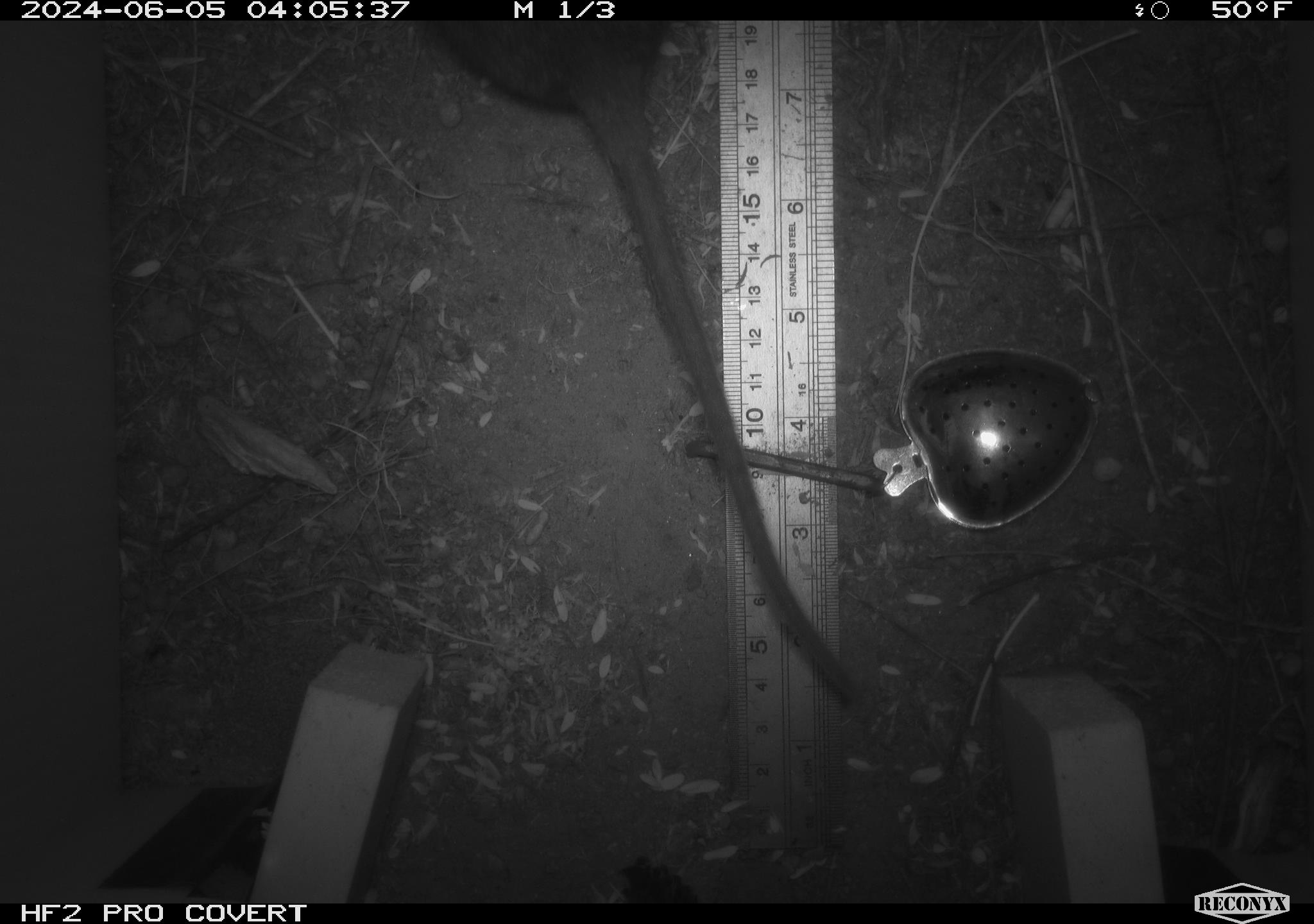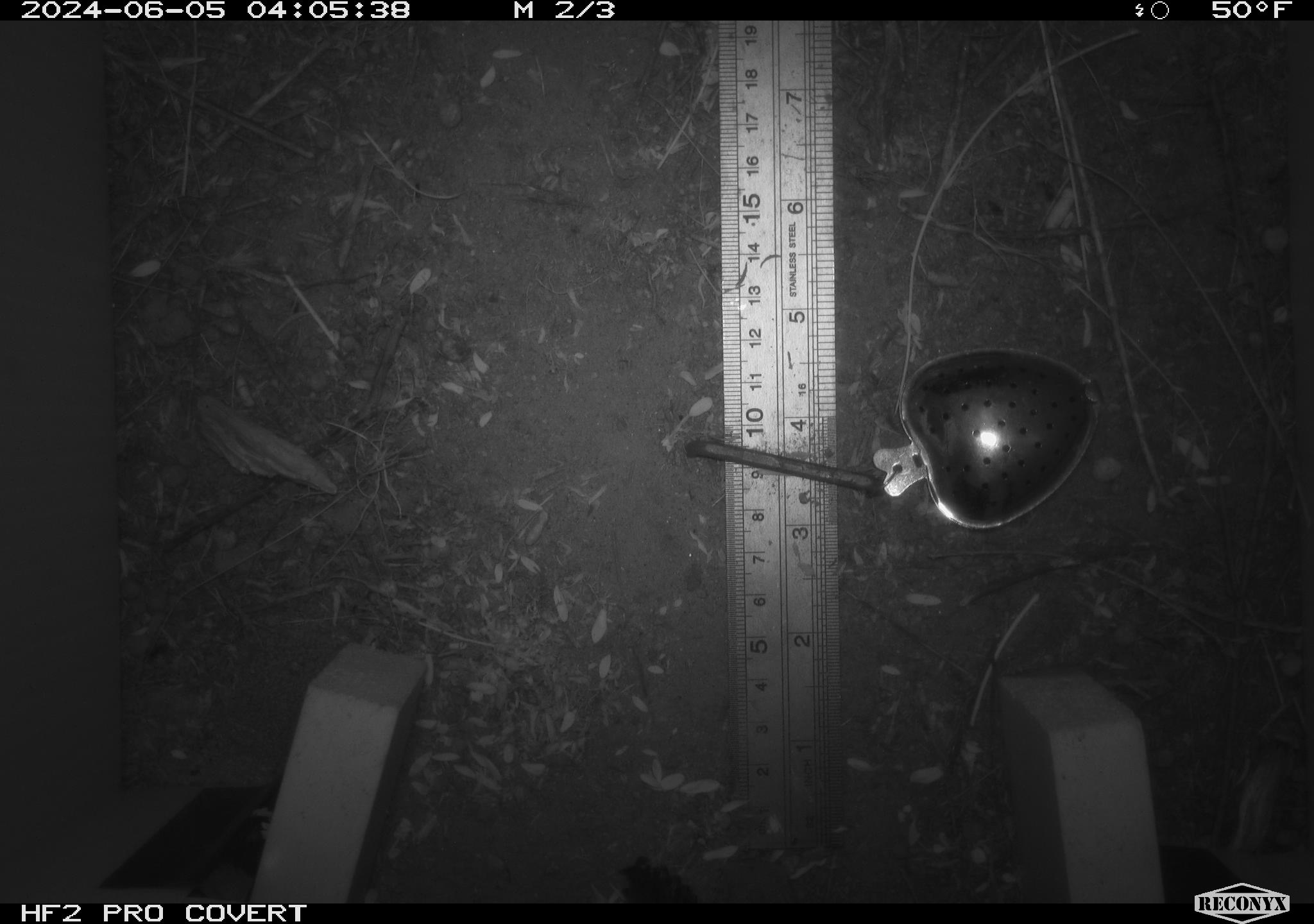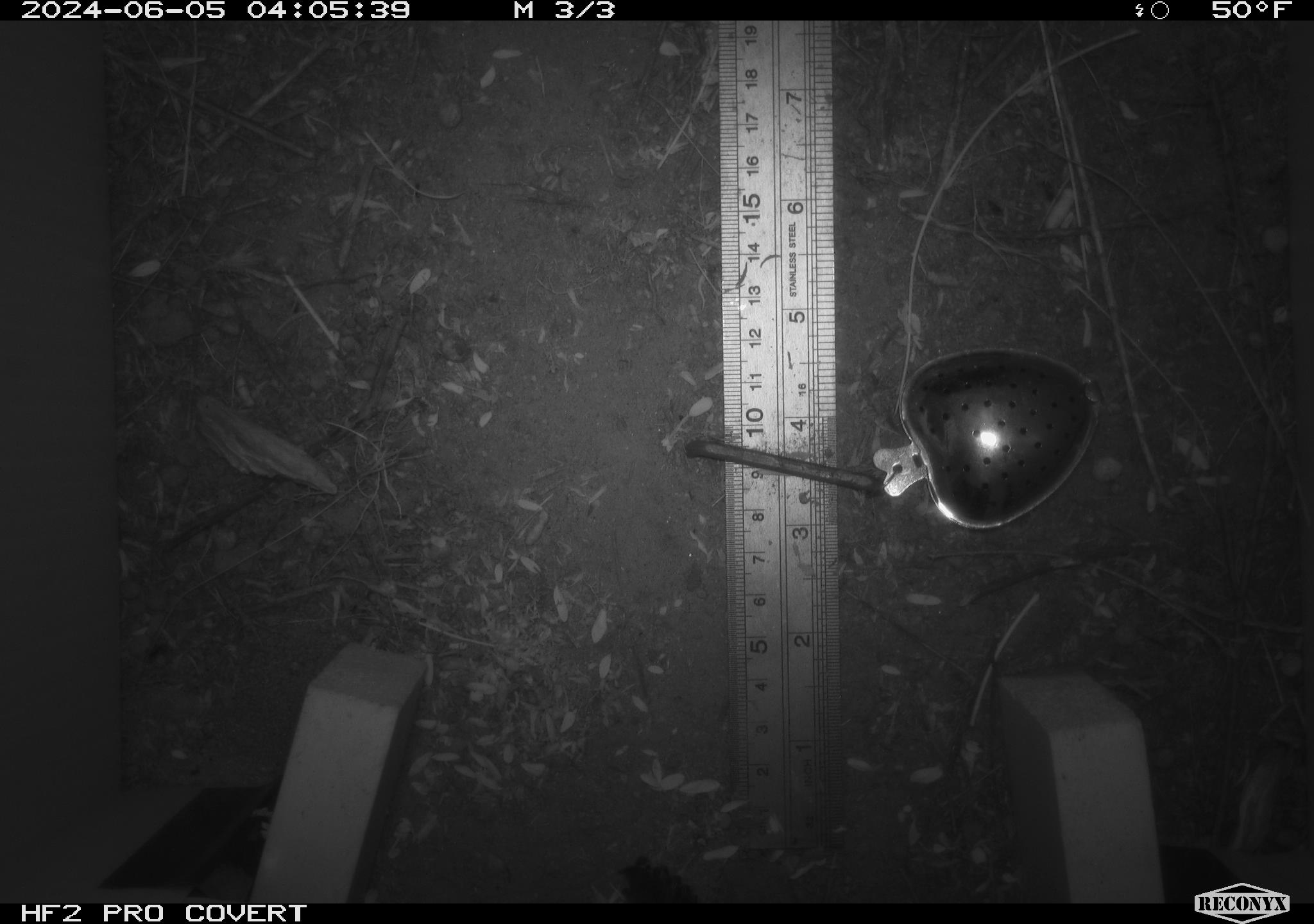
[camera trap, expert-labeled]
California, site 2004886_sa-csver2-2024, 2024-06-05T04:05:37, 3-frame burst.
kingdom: Animalia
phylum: Chordata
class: Mammalia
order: Rodentia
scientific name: Rodentia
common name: rodent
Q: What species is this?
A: Rodent (Rodentia).